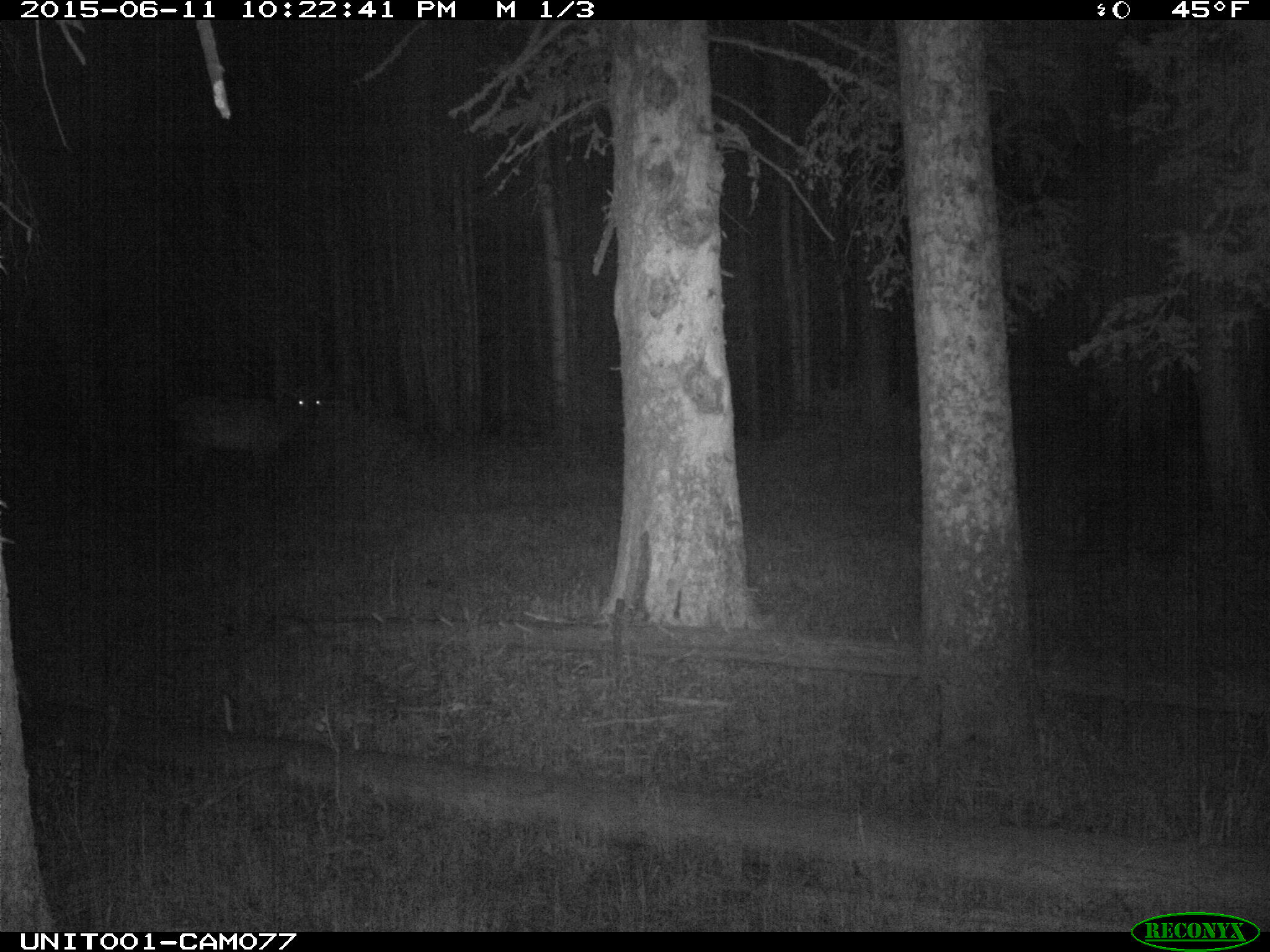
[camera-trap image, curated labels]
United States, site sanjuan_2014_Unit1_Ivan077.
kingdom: Animalia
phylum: Chordata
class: Mammalia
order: Artiodactyla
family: Cervidae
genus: Cervus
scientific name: Cervus elaphus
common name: red deer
Cervus elaphus (red deer).